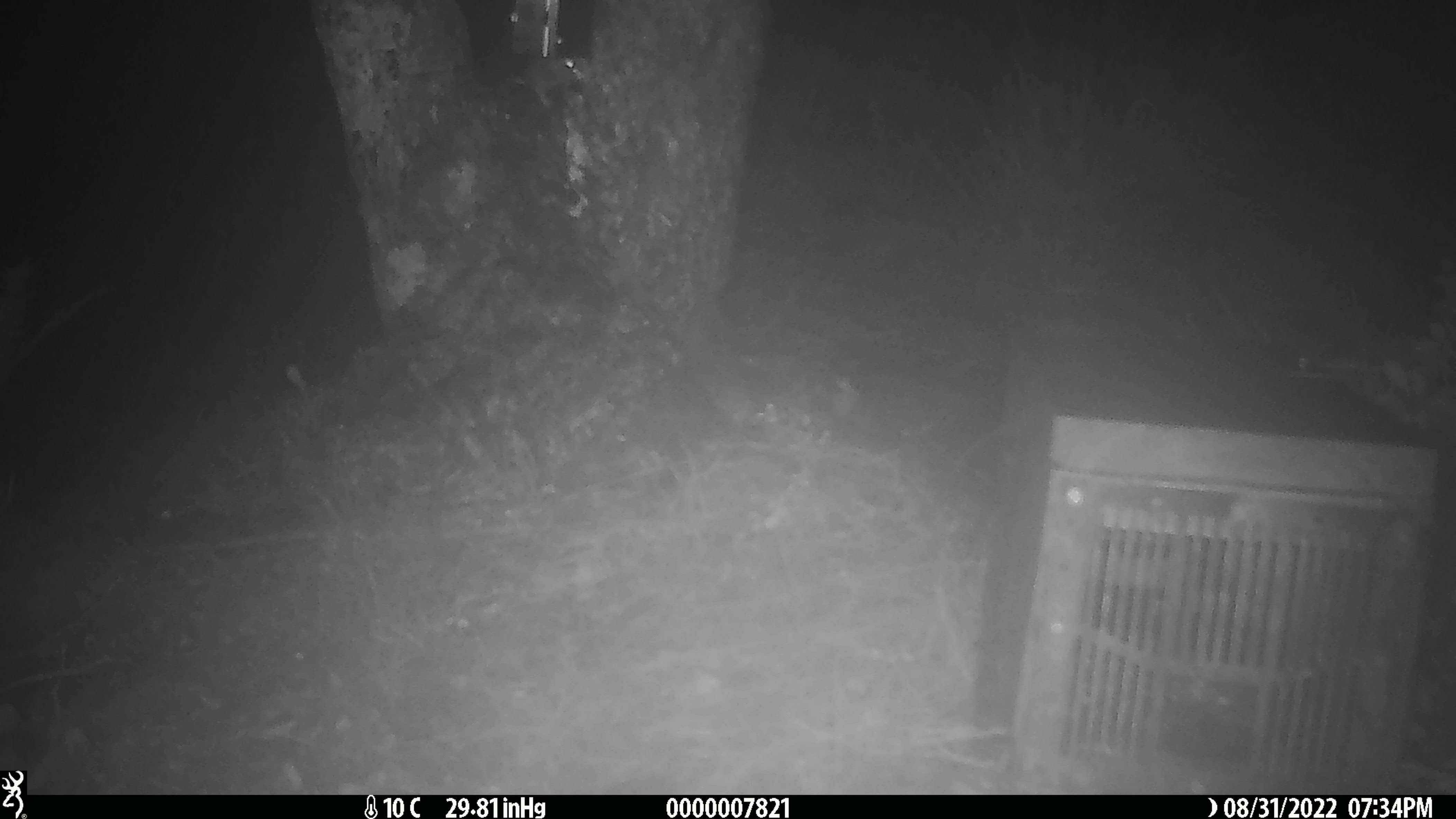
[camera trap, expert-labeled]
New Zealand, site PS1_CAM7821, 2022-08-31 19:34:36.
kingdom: Animalia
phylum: Chordata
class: Mammalia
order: Rodentia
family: Muridae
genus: Mus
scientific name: Mus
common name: mouse